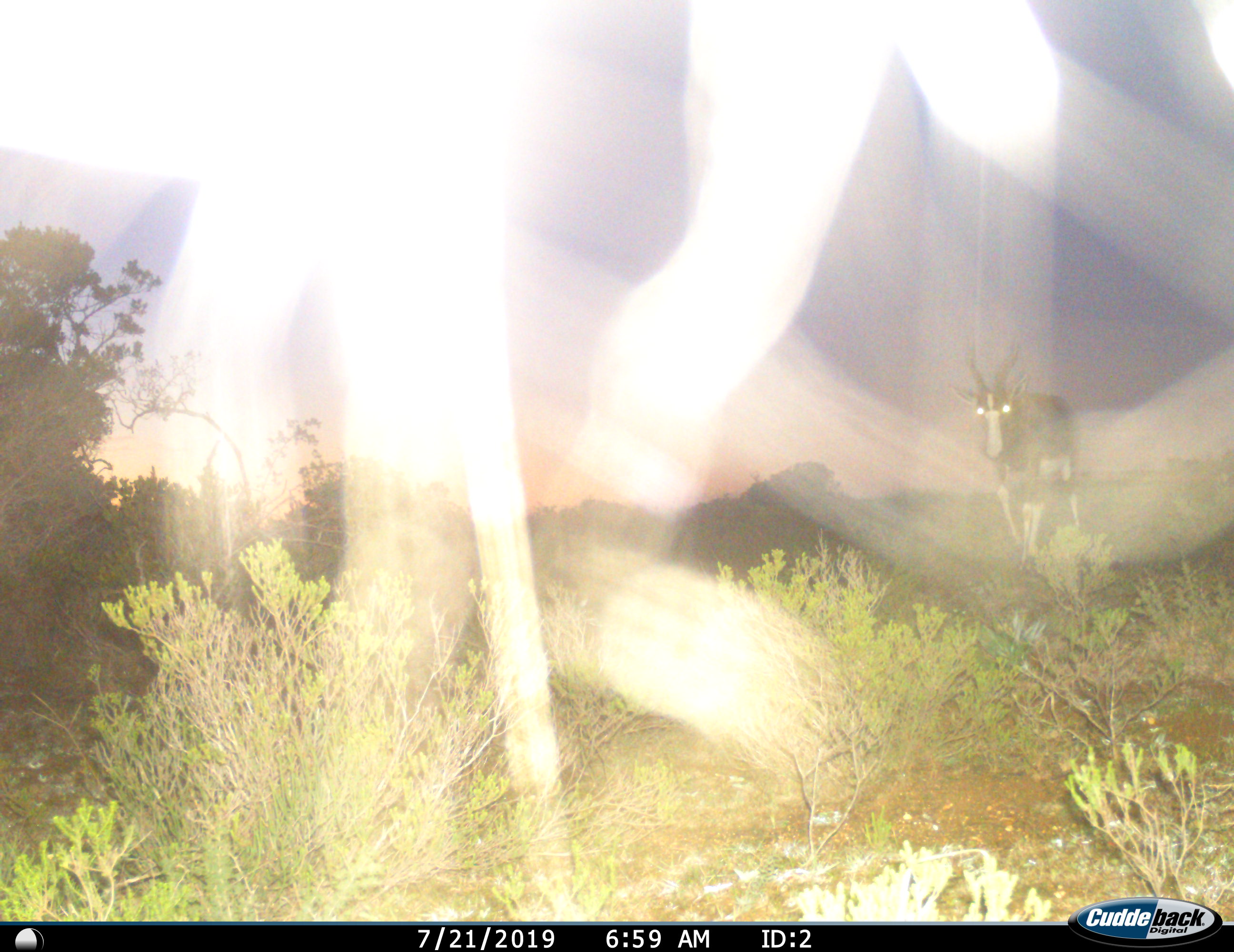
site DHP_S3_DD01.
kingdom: Animalia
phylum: Chordata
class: Mammalia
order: Artiodactyla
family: Bovidae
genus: Damaliscus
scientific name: Damaliscus pygargus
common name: bontebok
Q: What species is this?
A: Bontebok (Damaliscus pygargus).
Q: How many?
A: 1.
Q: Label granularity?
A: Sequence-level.